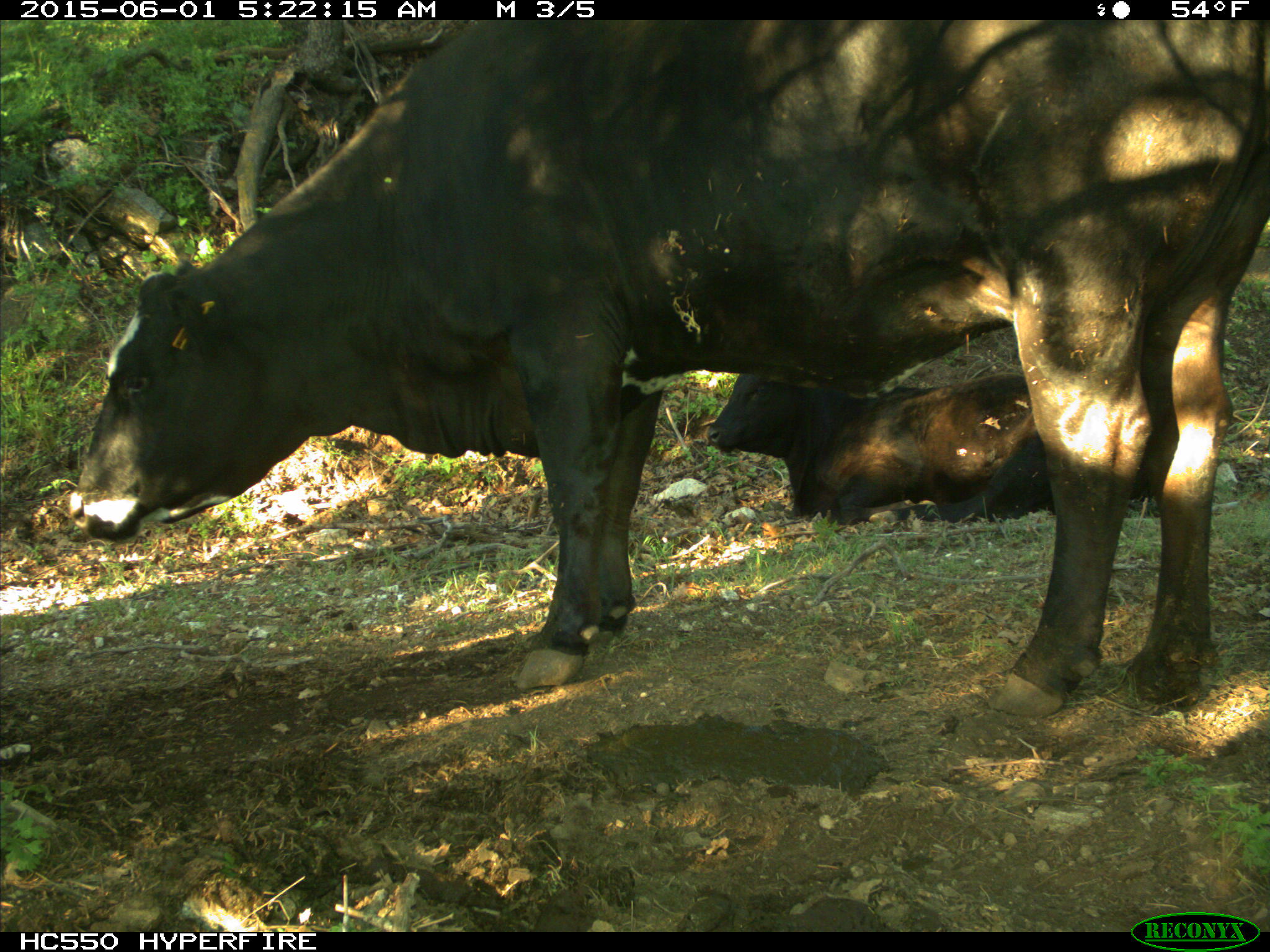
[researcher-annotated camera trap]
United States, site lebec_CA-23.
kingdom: Animalia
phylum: Chordata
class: Mammalia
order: Artiodactyla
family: Bovidae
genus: Bos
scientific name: Bos taurus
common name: domestic cow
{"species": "Bos taurus (domestic cow)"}